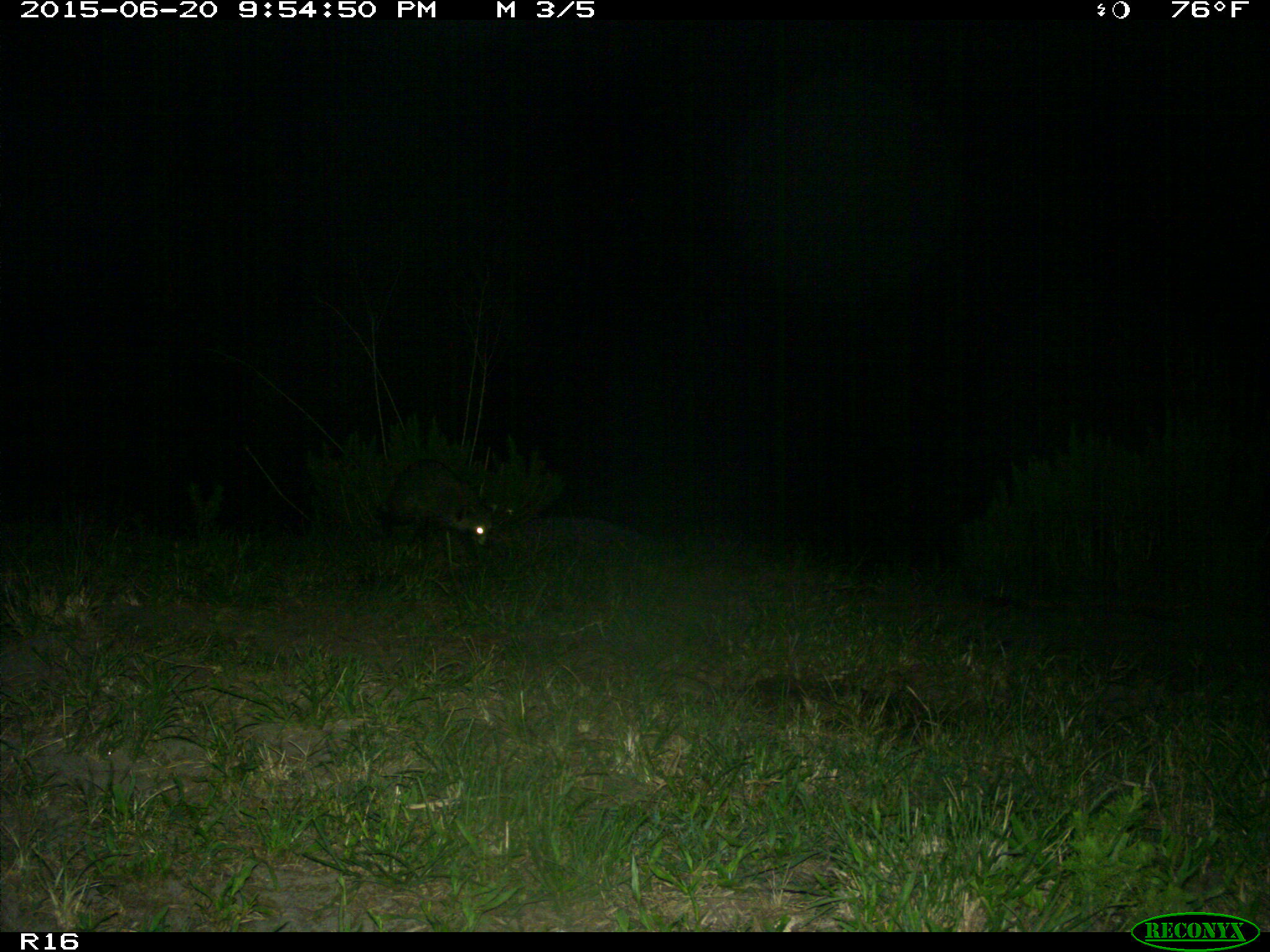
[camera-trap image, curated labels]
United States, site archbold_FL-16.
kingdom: Animalia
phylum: Chordata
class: Mammalia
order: Carnivora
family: Procyonidae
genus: Procyon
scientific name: Procyon lotor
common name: common raccoon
Procyon lotor (common raccoon).